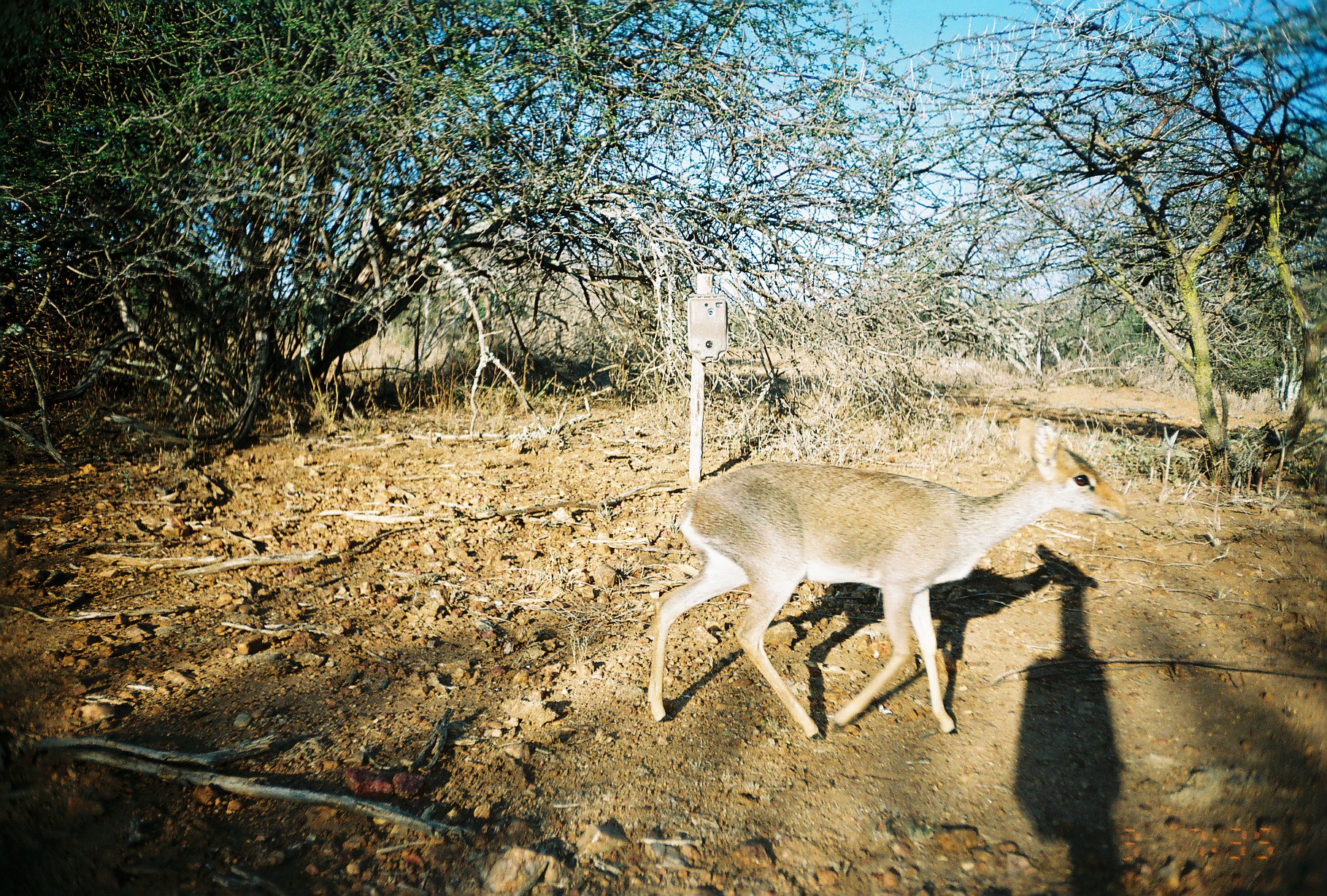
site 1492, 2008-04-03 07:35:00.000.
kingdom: Animalia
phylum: Chordata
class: Mammalia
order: Artiodactyla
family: Bovidae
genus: Madoqua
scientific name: Madoqua guentheri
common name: günther's dik-dik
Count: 1.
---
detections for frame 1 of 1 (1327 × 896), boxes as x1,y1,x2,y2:
madoqua guentheri: 647,419,1129,740